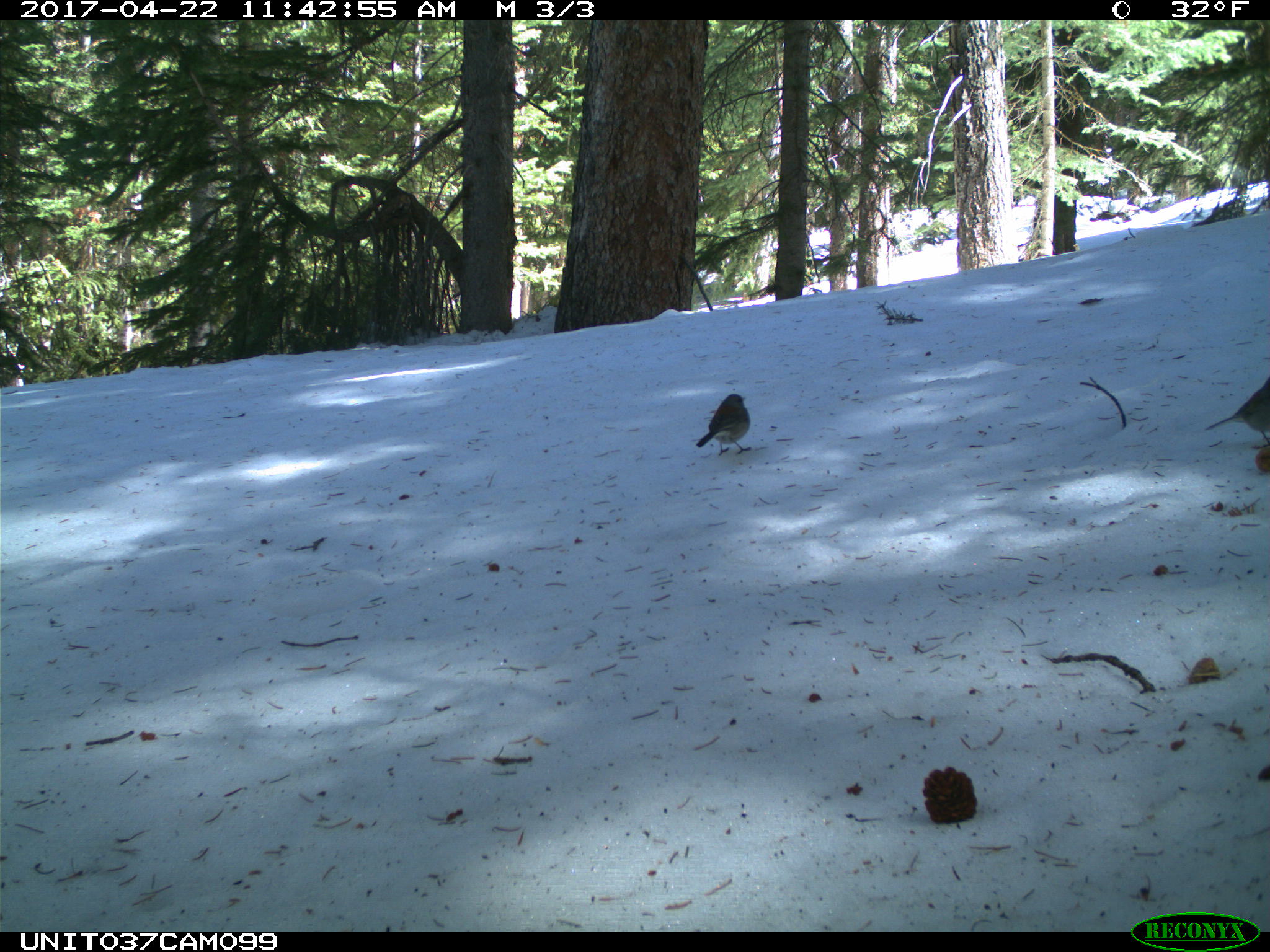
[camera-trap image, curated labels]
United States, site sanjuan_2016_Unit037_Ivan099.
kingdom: Animalia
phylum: Chordata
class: Aves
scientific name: Aves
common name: birds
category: unidentified bird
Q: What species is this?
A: Unidentified bird (birds) (Aves).